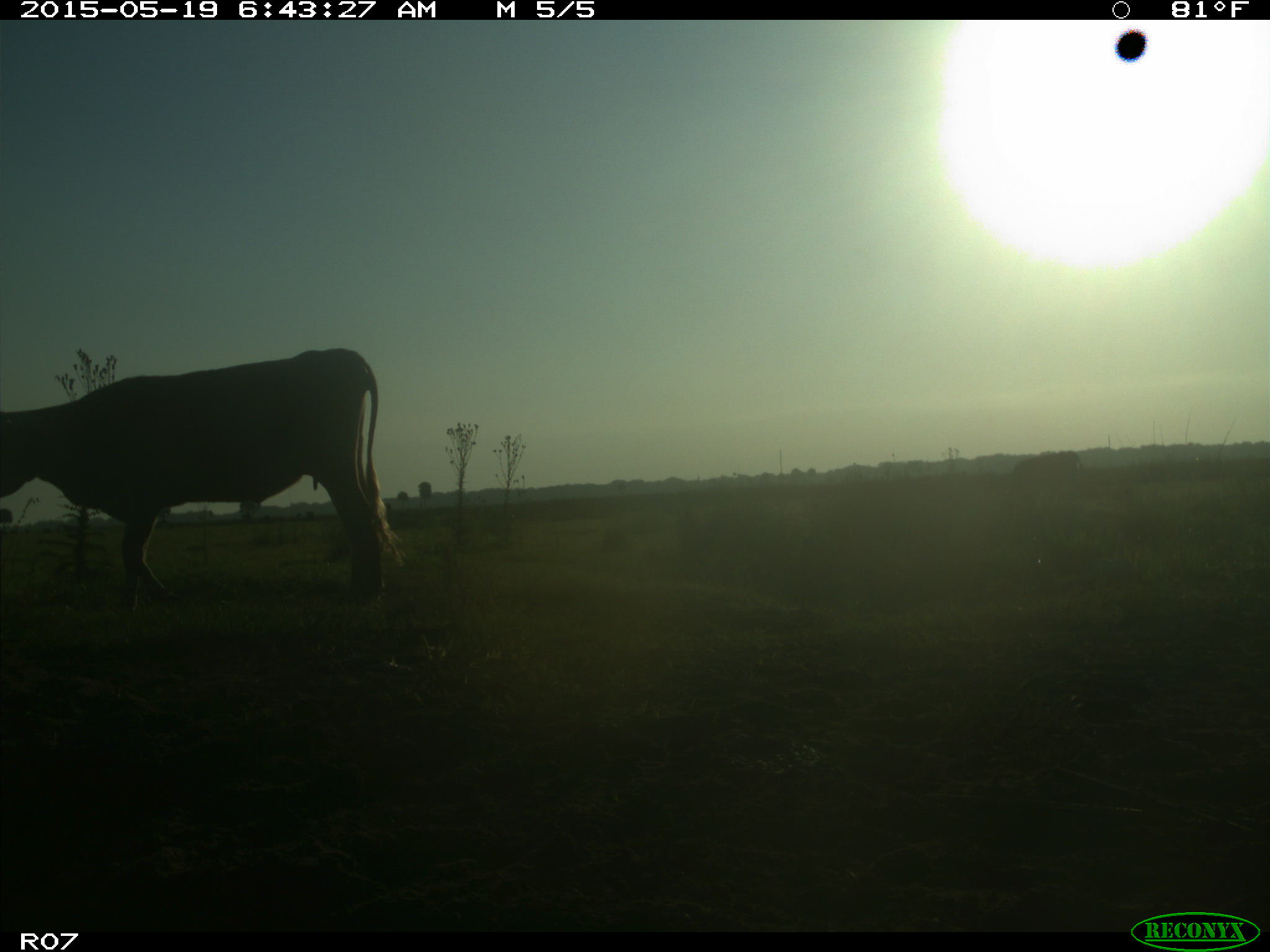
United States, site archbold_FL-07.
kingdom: Animalia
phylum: Chordata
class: Mammalia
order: Artiodactyla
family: Bovidae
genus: Bos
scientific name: Bos taurus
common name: domestic cow